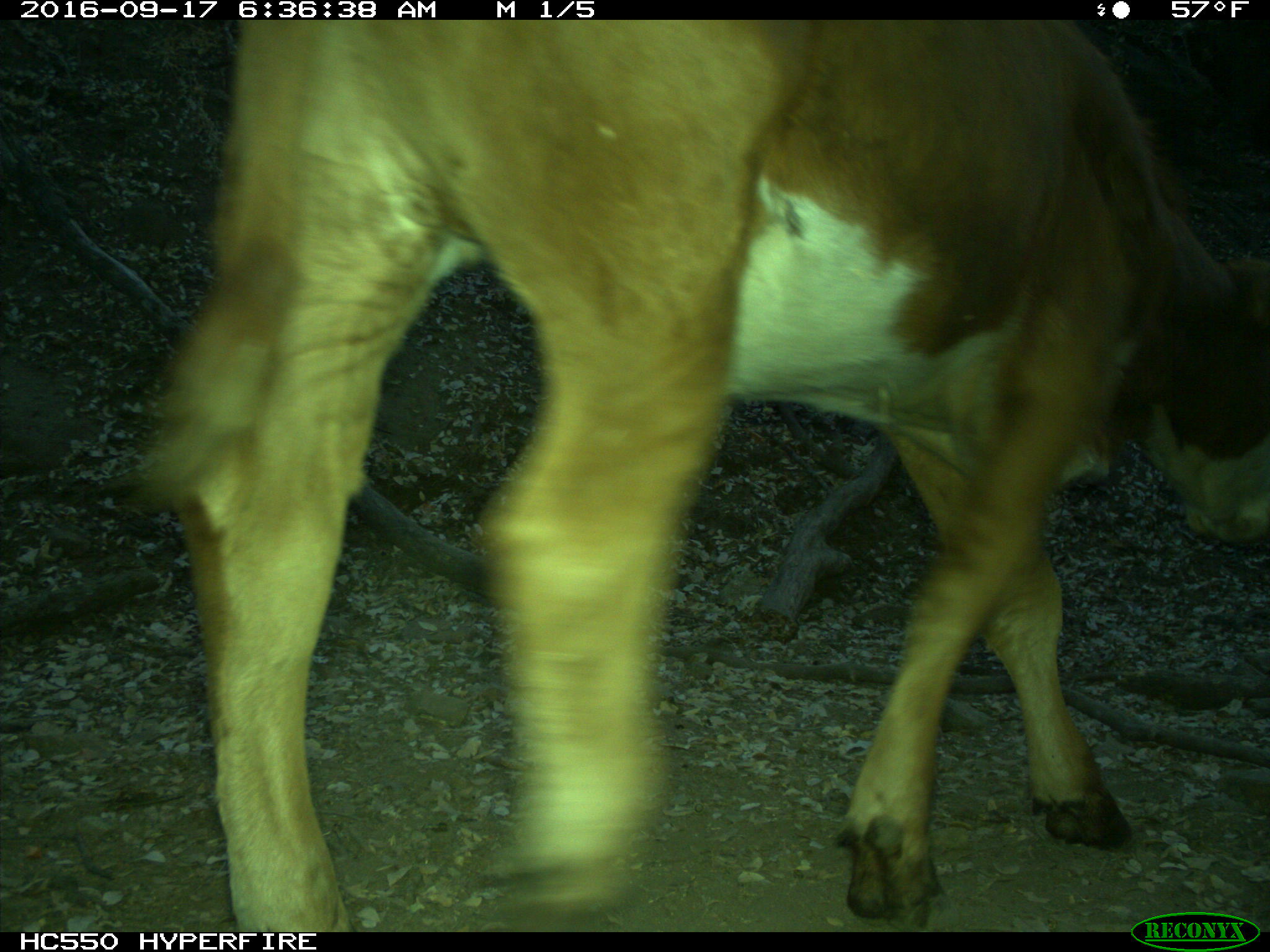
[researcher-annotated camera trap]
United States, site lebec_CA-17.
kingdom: Animalia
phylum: Chordata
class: Mammalia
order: Artiodactyla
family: Bovidae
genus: Bos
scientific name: Bos taurus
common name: domestic cow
Bos taurus (domestic cow).